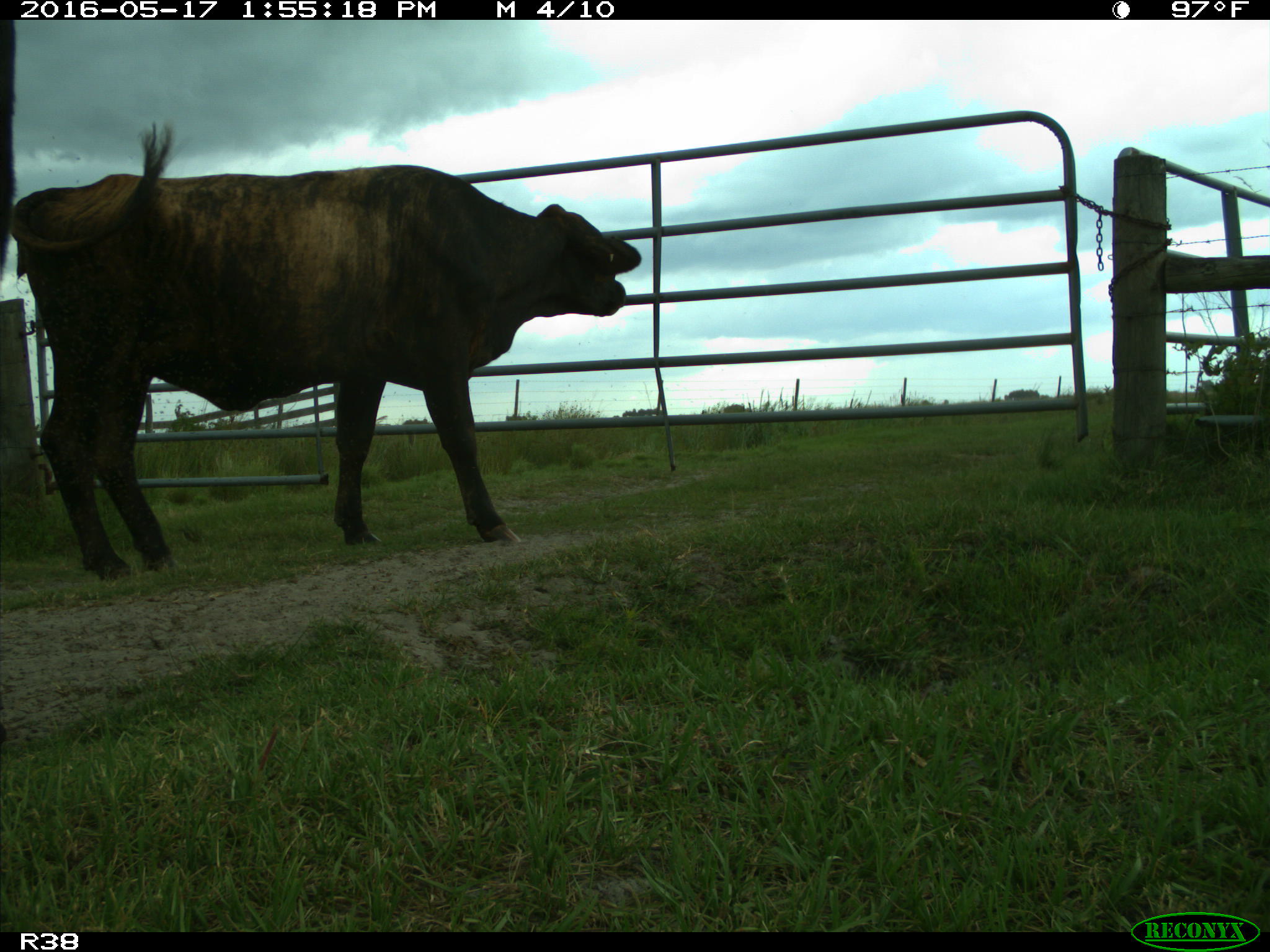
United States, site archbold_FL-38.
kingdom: Animalia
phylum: Chordata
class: Mammalia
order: Artiodactyla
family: Bovidae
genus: Bos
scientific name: Bos taurus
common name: domestic cow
Bos taurus (domestic cow).